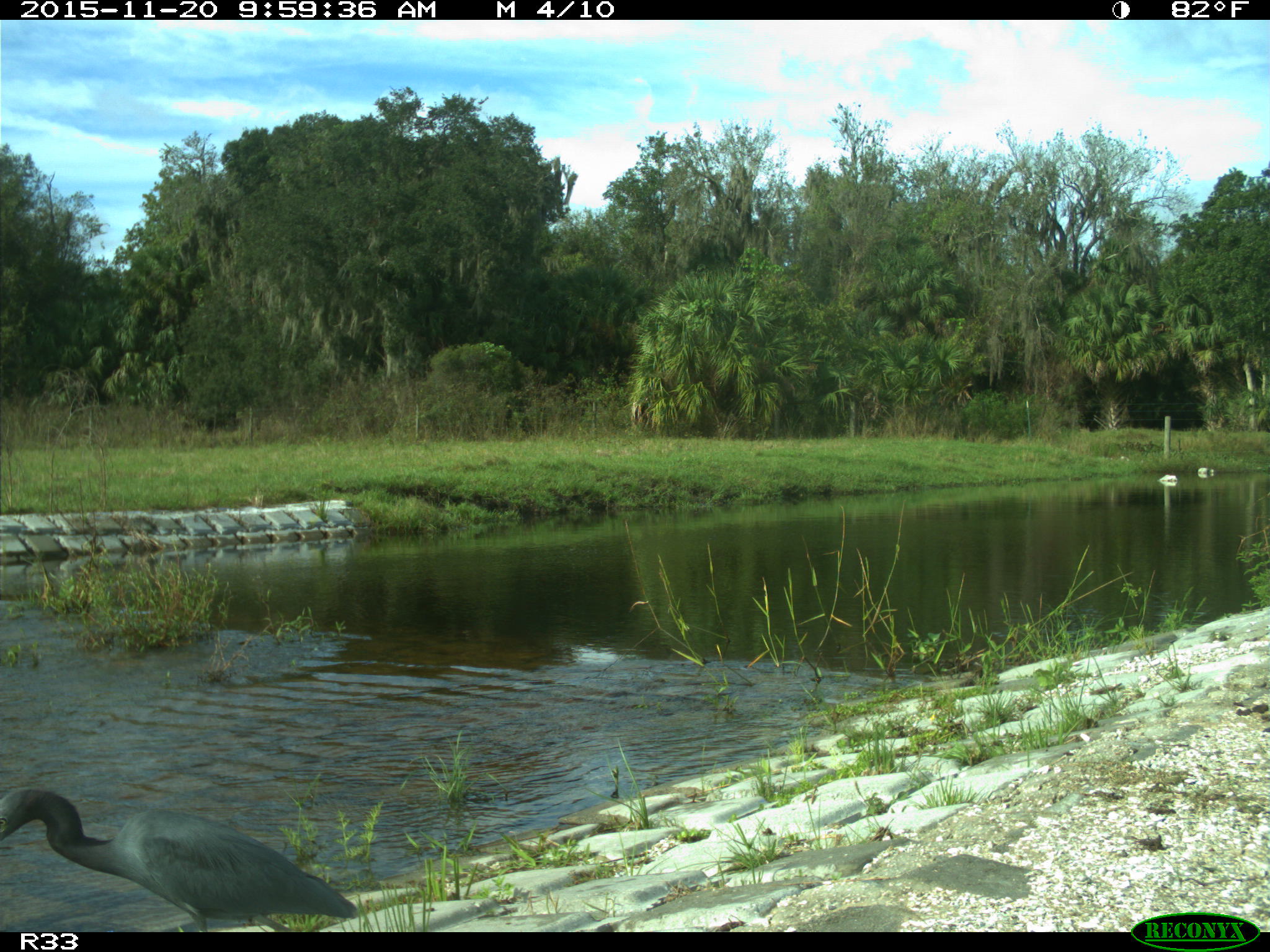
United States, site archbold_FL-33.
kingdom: Animalia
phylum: Chordata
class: Aves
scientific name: Aves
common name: birds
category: unidentified bird